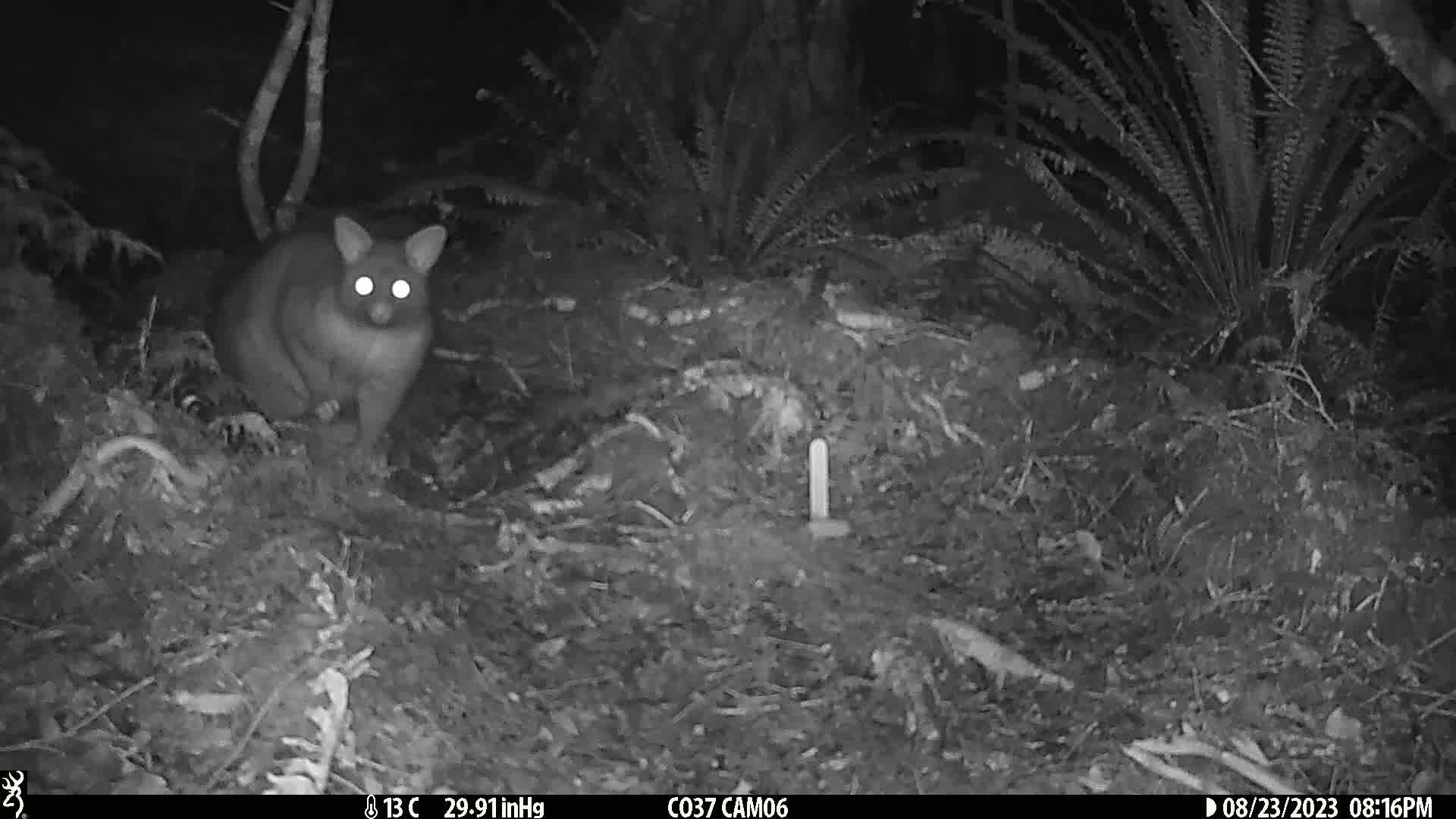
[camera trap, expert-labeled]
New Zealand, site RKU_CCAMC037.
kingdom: Animalia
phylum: Chordata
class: Mammalia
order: Diprotodontia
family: Phalangeridae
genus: Trichosurus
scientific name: Trichosurus vulpecula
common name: common brushtail possum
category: possum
Possum (common brushtail possum) (Trichosurus vulpecula).